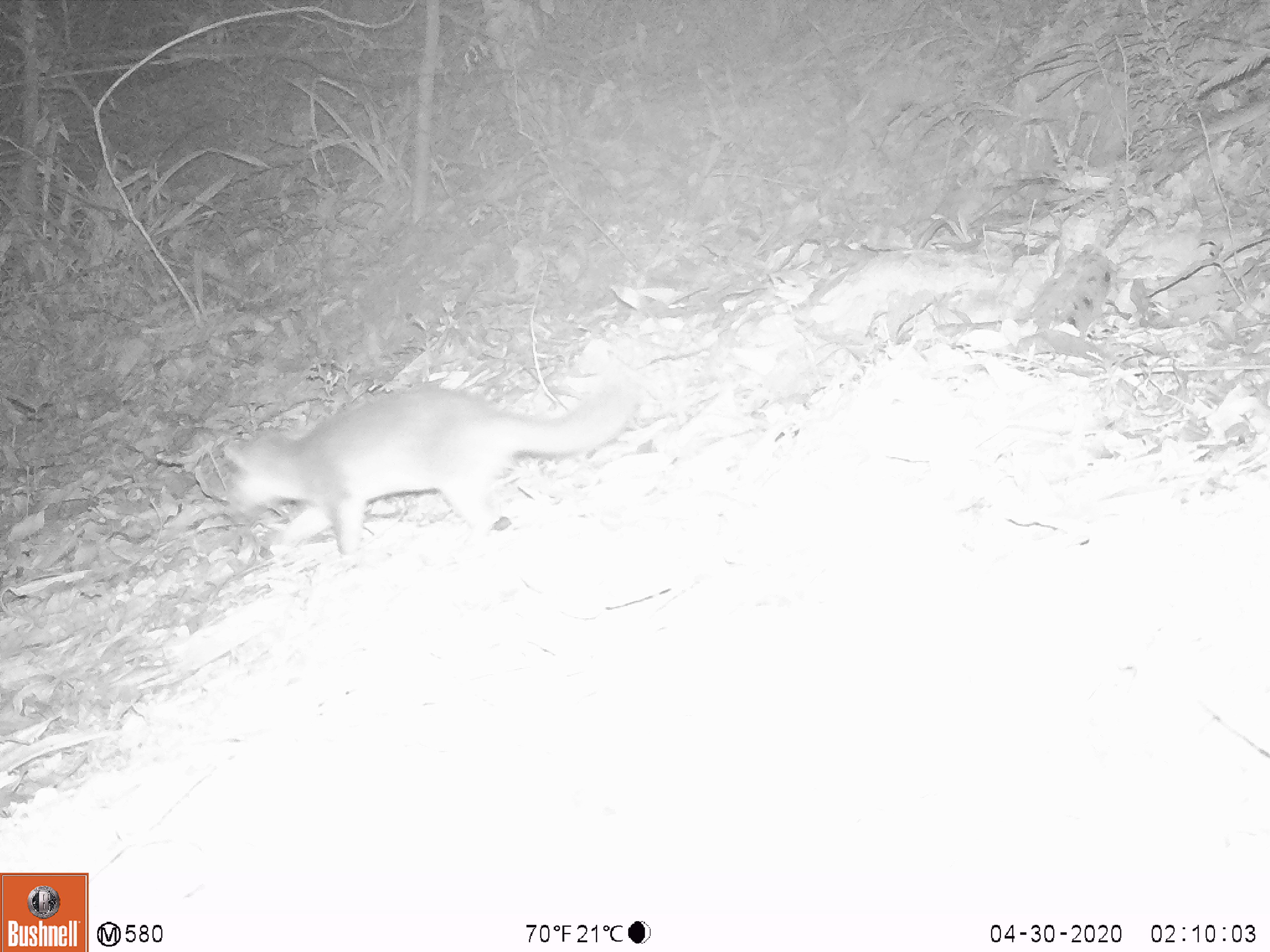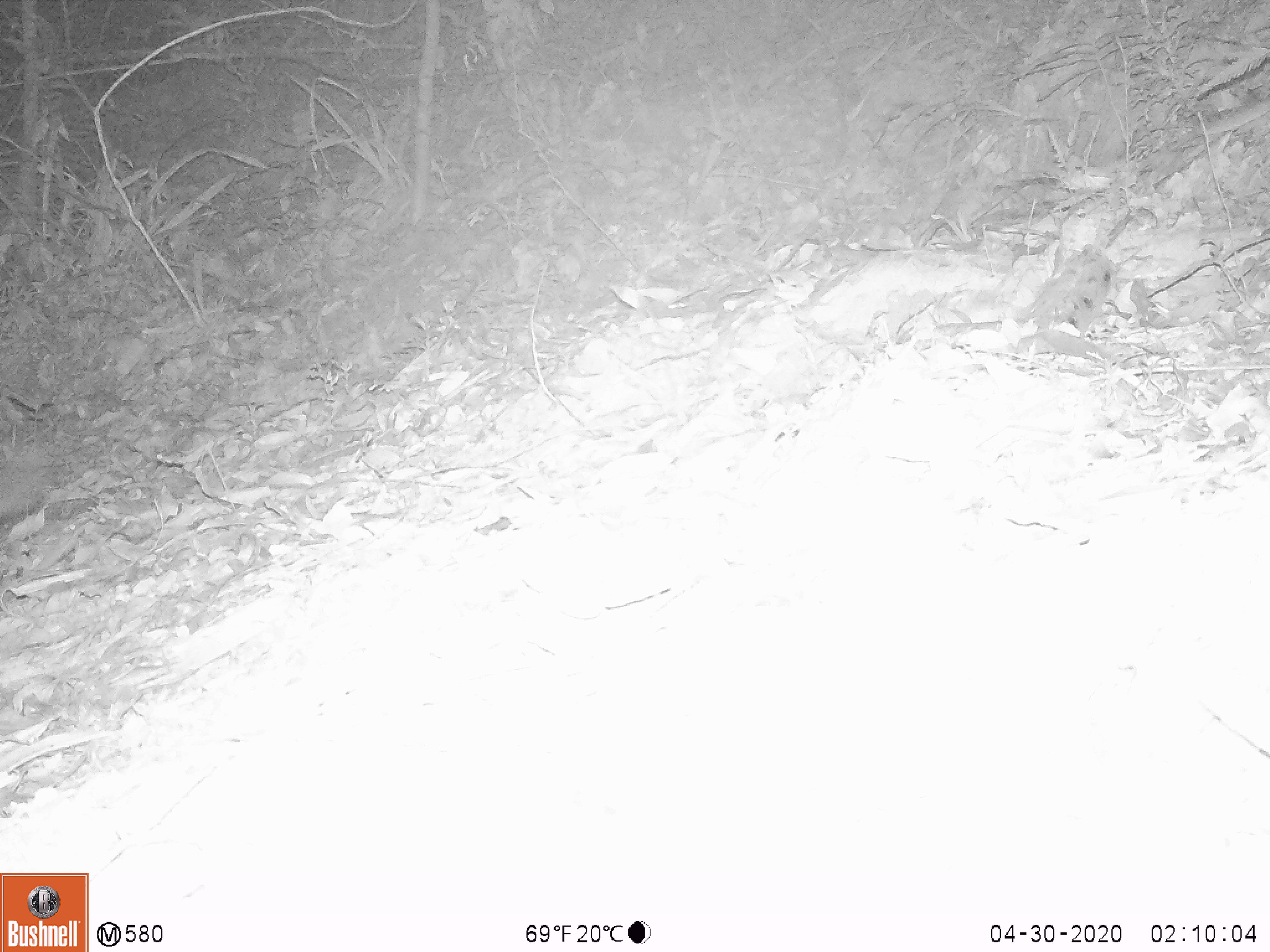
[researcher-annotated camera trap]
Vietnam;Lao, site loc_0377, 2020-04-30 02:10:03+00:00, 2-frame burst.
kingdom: Animalia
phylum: Chordata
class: Mammalia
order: Carnivora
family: Mustelidae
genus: Melogale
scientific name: Melogale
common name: ferret badger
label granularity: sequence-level